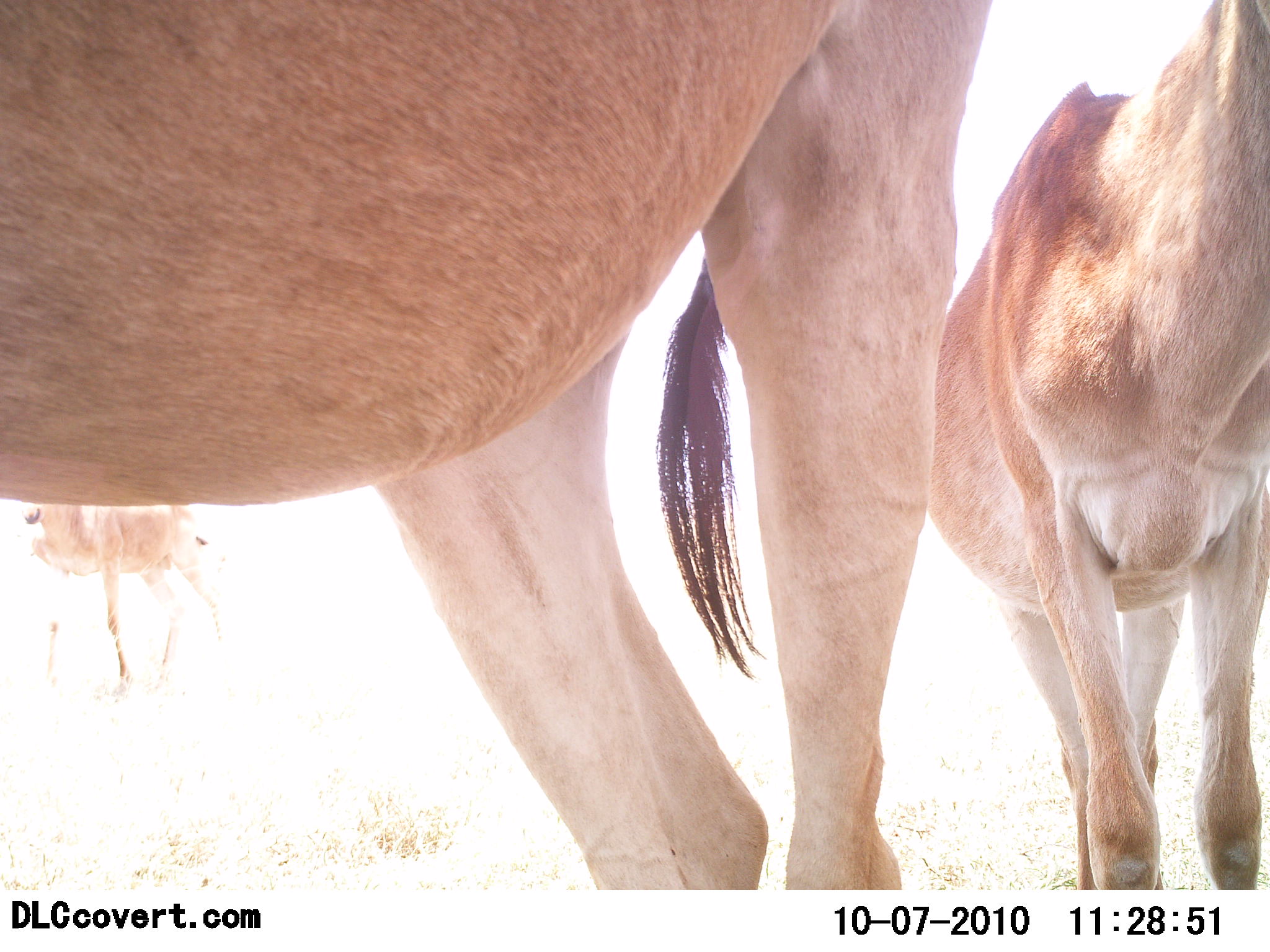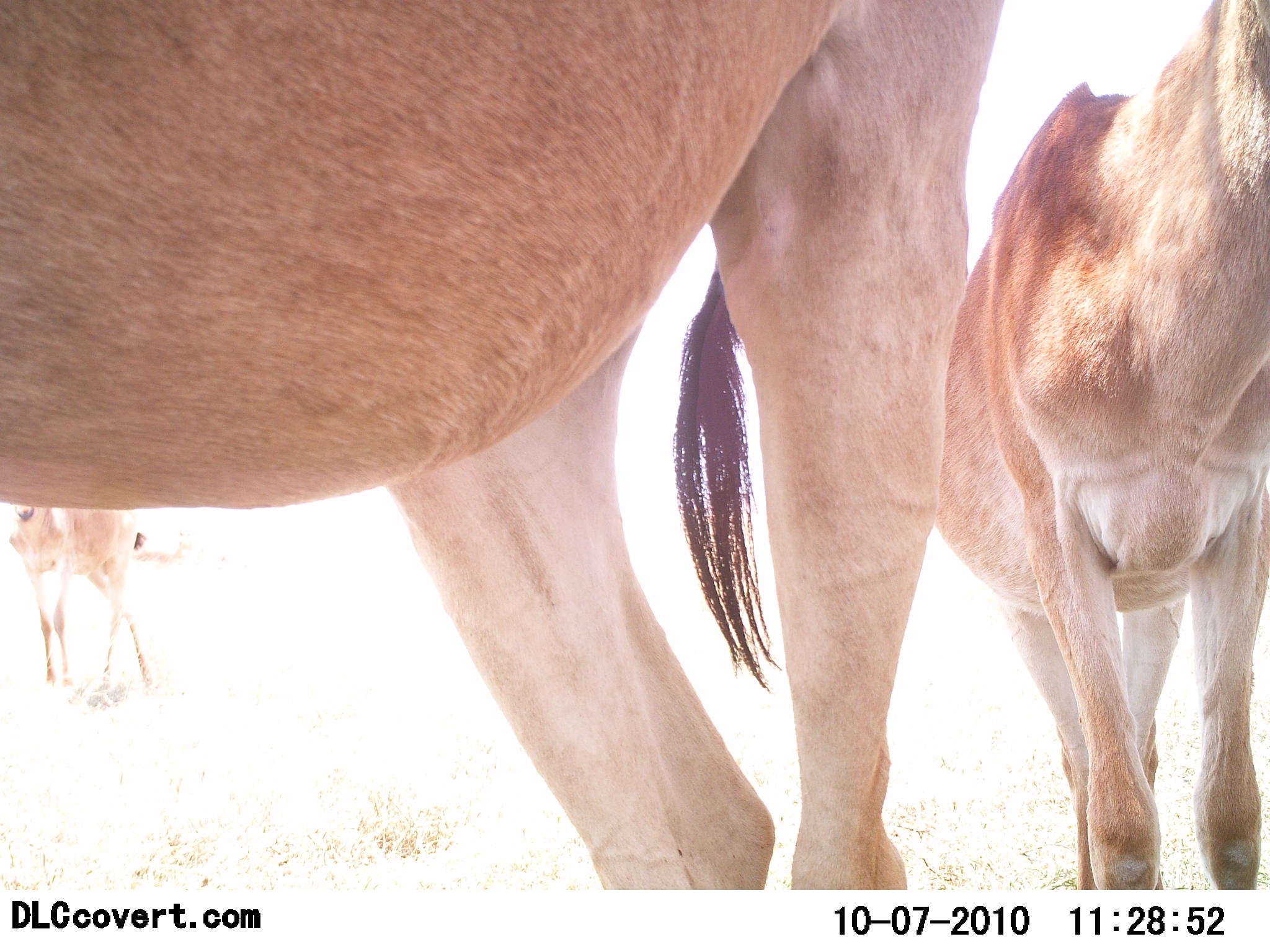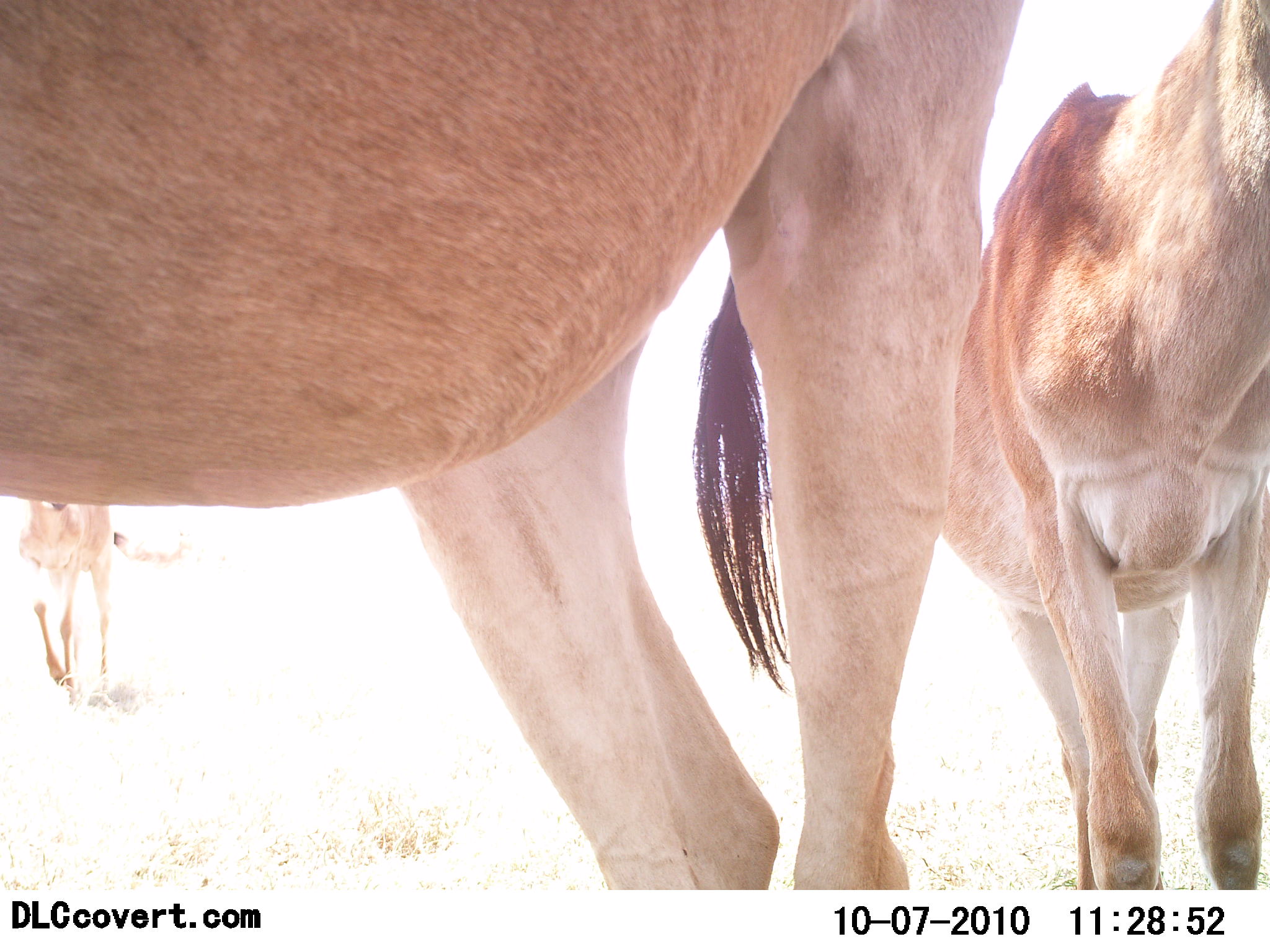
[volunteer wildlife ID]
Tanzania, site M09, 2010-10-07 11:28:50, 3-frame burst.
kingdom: Animalia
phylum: Chordata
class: Mammalia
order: Artiodactyla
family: Bovidae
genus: Alcelaphus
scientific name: Alcelaphus buselaphus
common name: hartebeest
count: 3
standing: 91%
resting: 0%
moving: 27%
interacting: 0%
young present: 9%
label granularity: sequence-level